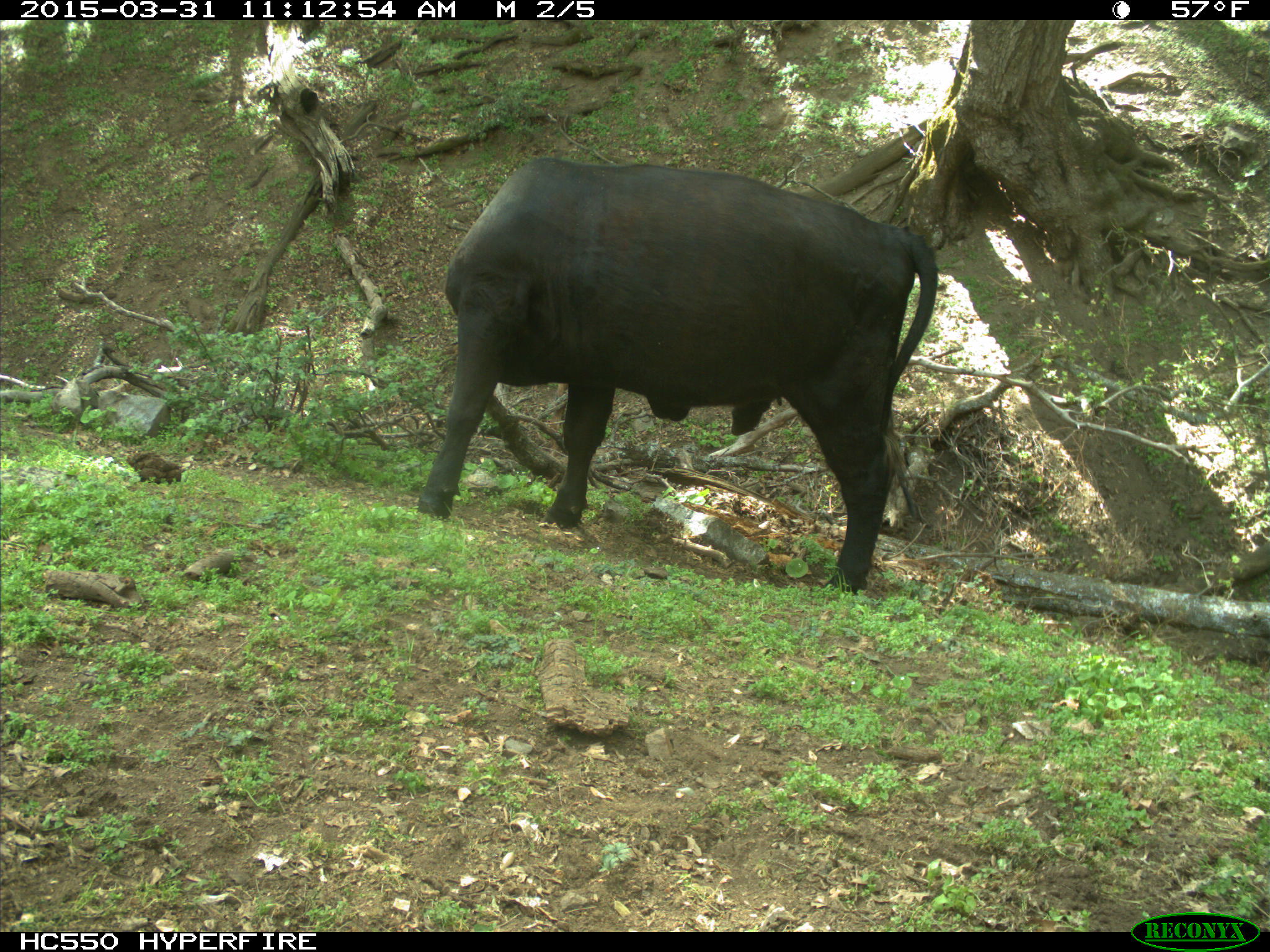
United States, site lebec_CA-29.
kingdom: Animalia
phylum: Chordata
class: Mammalia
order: Artiodactyla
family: Bovidae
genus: Bos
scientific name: Bos taurus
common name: domestic cow